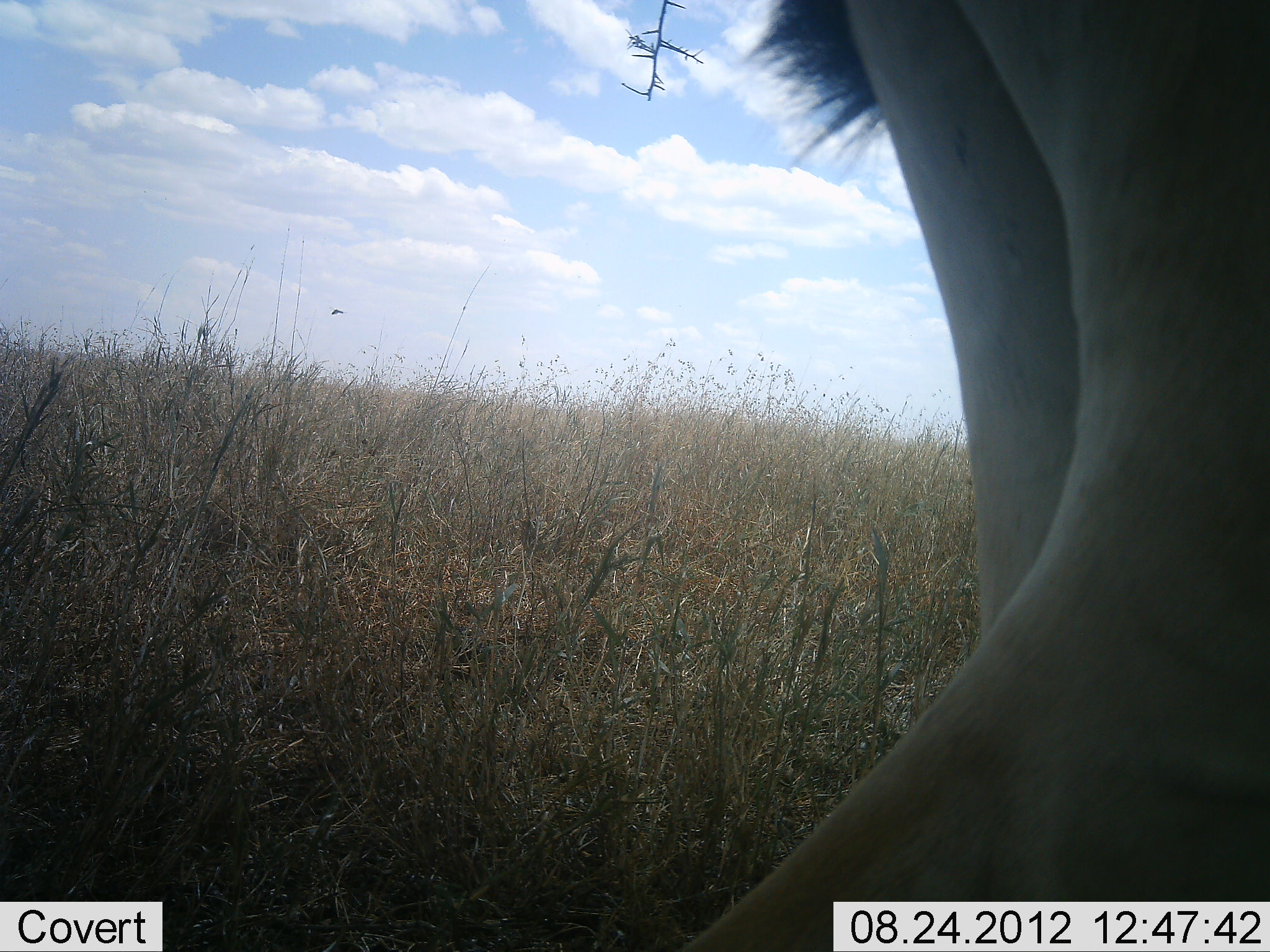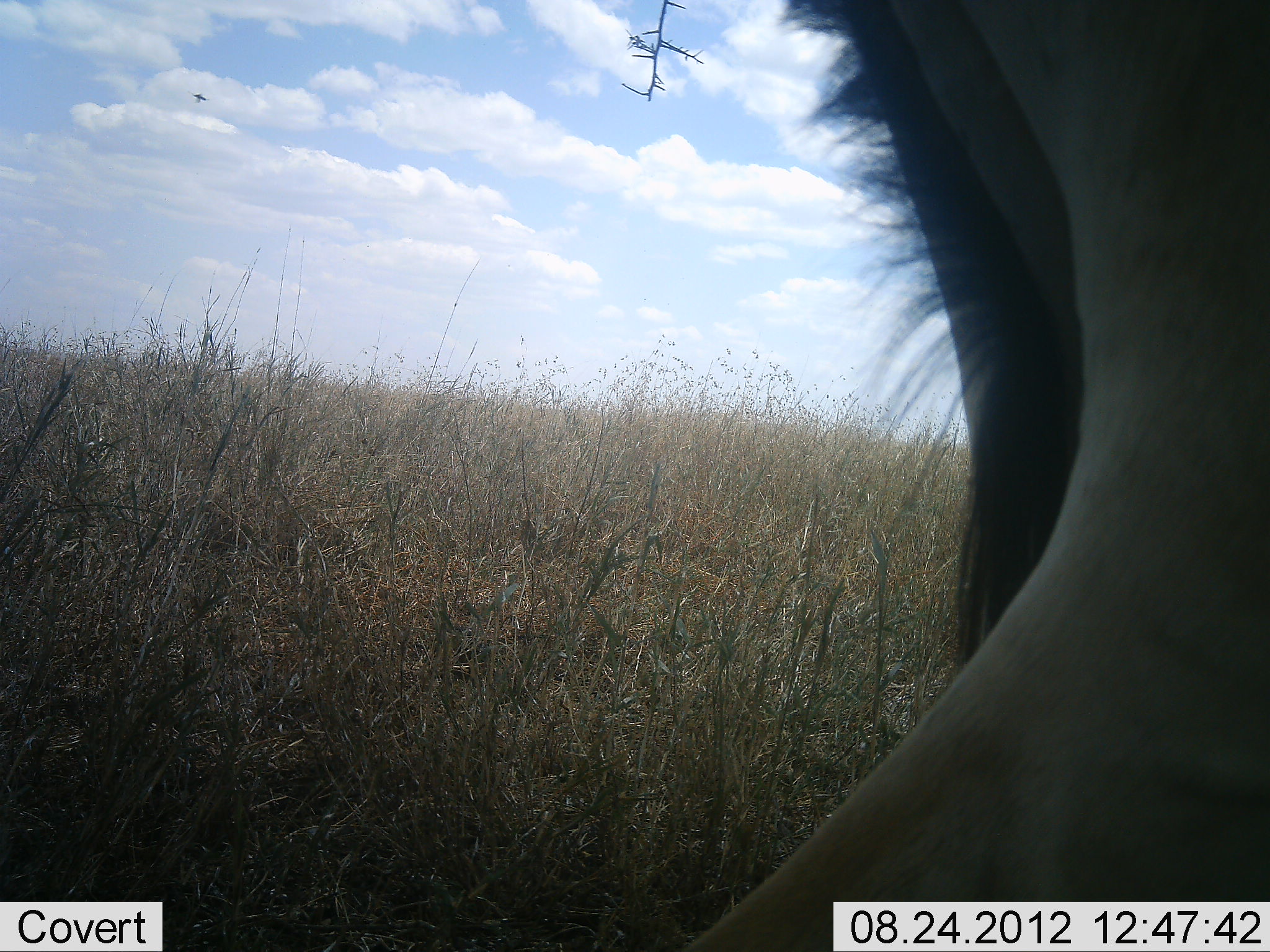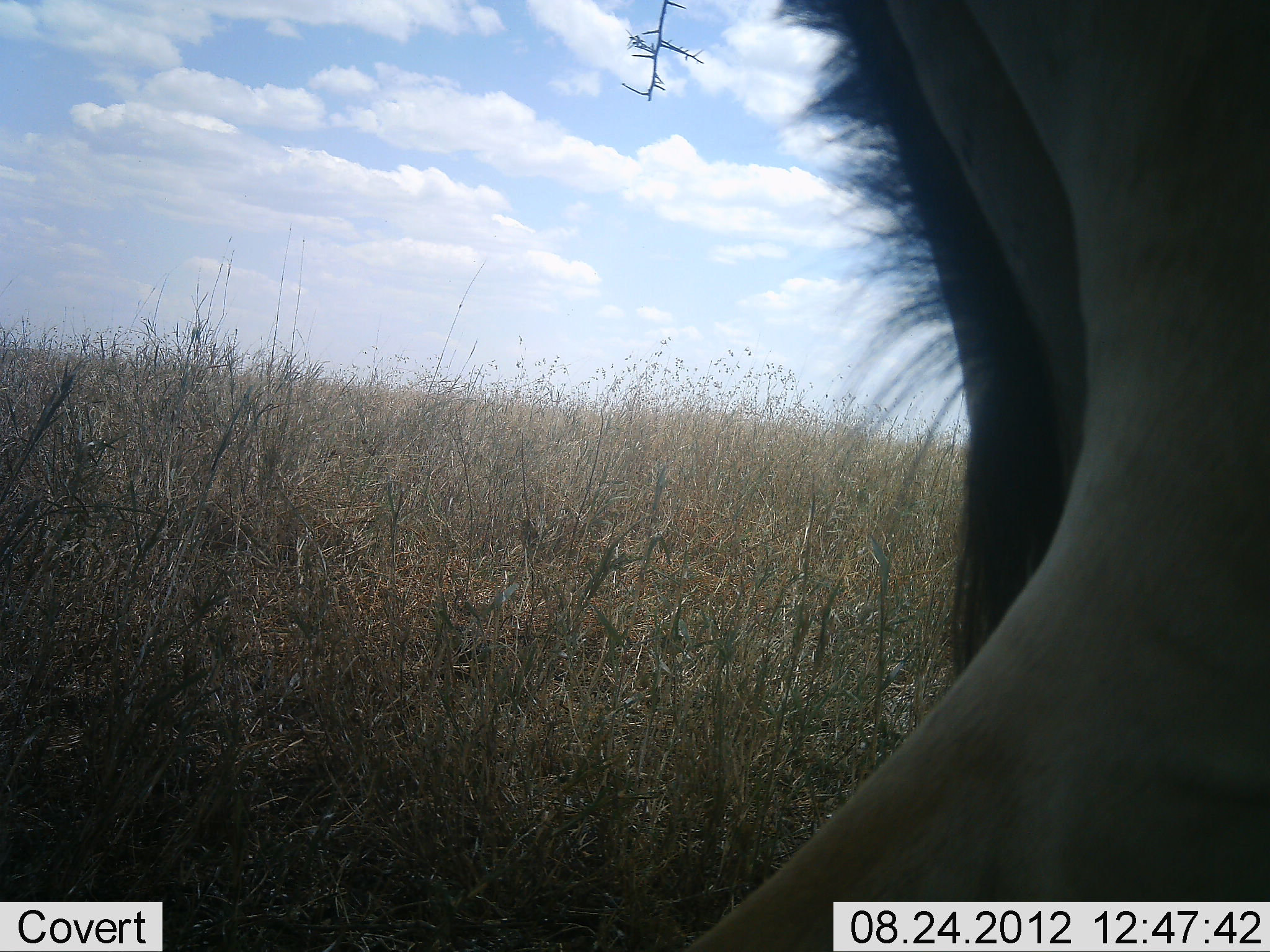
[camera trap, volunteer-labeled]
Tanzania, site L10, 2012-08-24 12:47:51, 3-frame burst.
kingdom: Animalia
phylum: Chordata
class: Mammalia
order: Artiodactyla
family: Bovidae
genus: Alcelaphus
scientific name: Alcelaphus buselaphus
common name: hartebeest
Hartebeest (Alcelaphus buselaphus), count 1. Behavior (volunteer vote fractions): standing 100%, resting 0%, moving 0%, interacting 0%. Young present (vote fraction): 0%. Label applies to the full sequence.